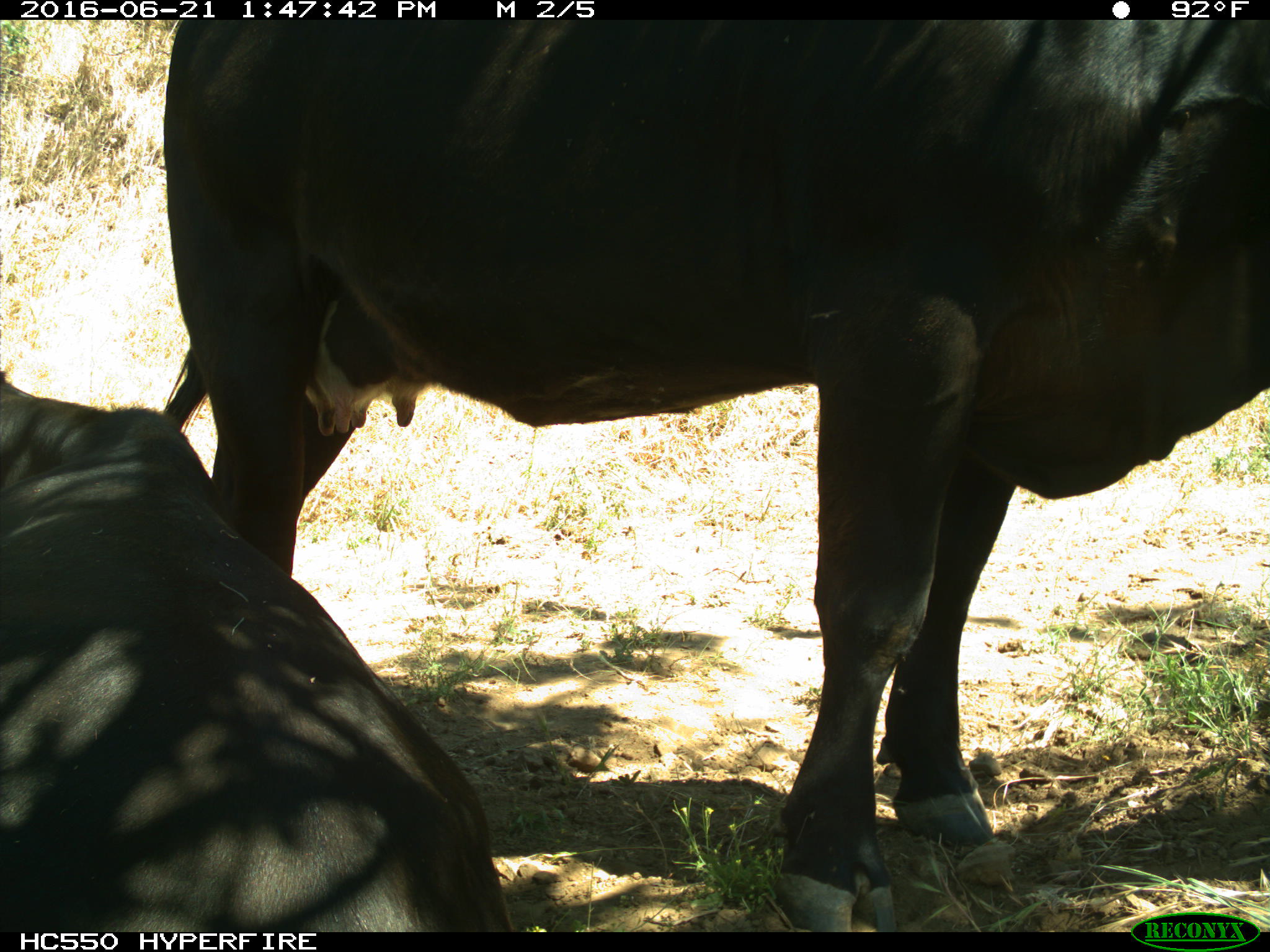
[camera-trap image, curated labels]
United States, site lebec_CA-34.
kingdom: Animalia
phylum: Chordata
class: Mammalia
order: Artiodactyla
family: Bovidae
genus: Bos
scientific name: Bos taurus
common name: domestic cow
Bos taurus (domestic cow).